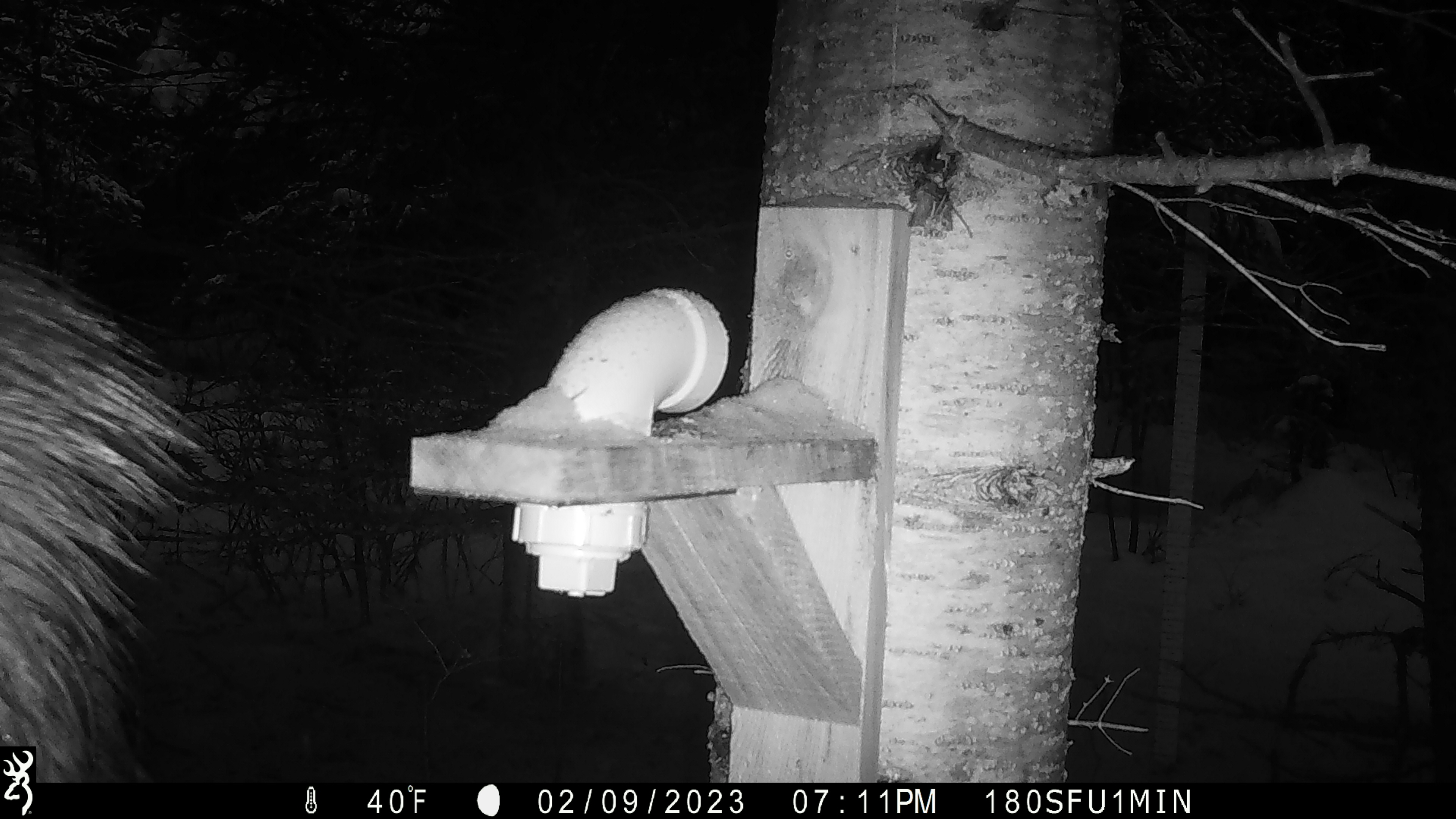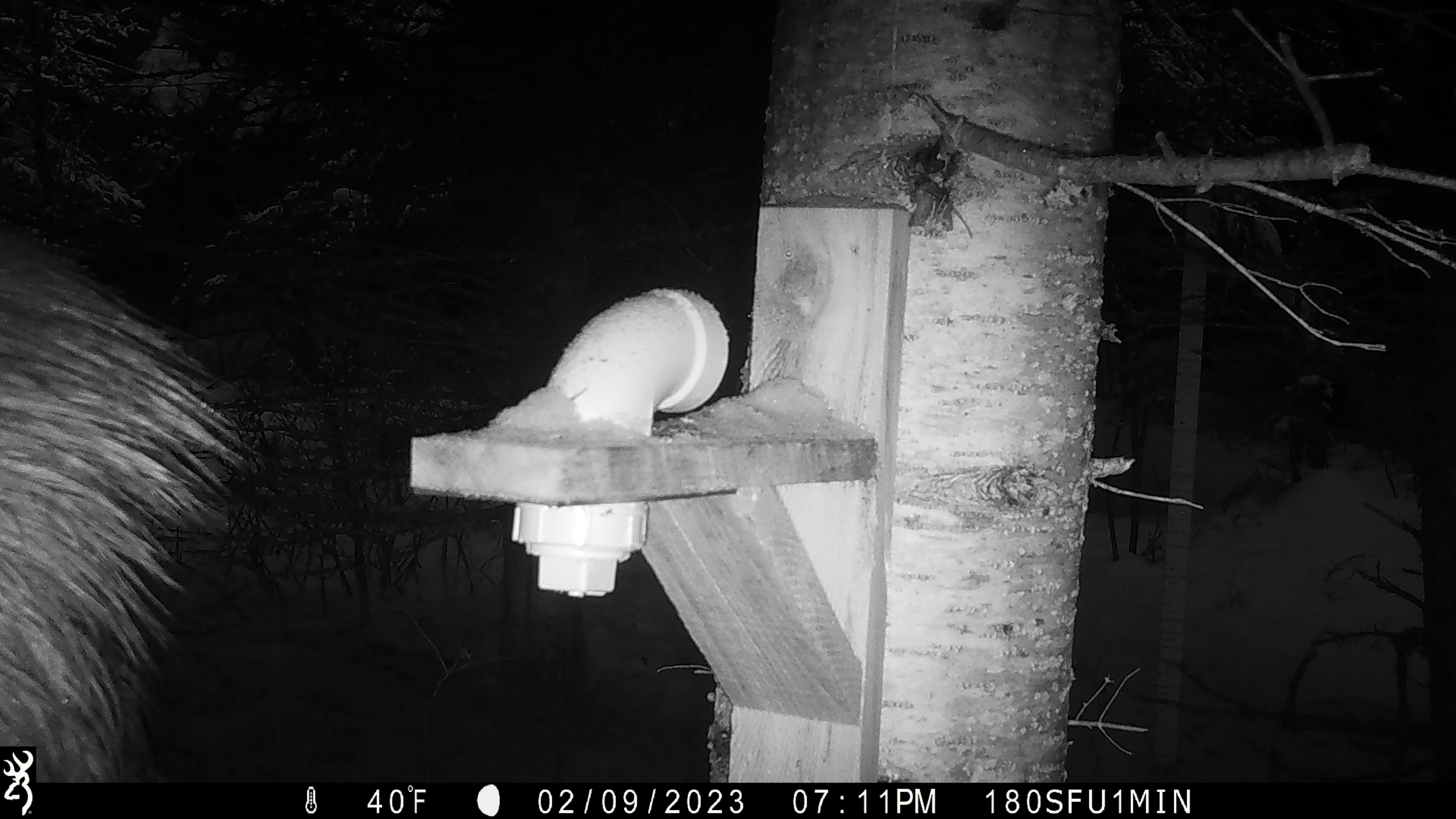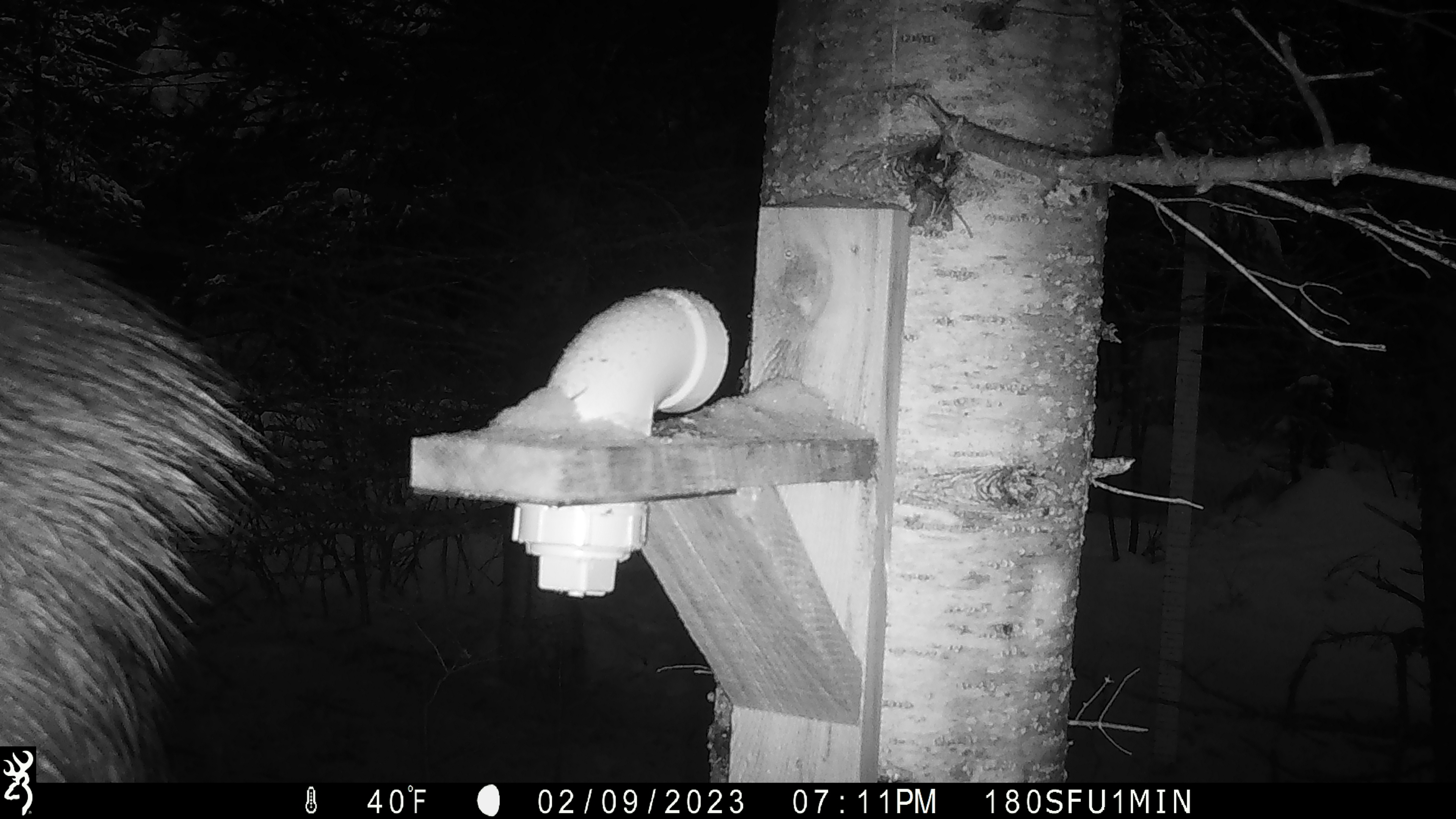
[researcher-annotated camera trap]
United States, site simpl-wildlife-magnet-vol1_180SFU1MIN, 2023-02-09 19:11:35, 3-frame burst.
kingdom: Animalia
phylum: Chordata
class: Mammalia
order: Artiodactyla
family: Cervidae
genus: Alces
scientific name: Alces alces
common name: moose